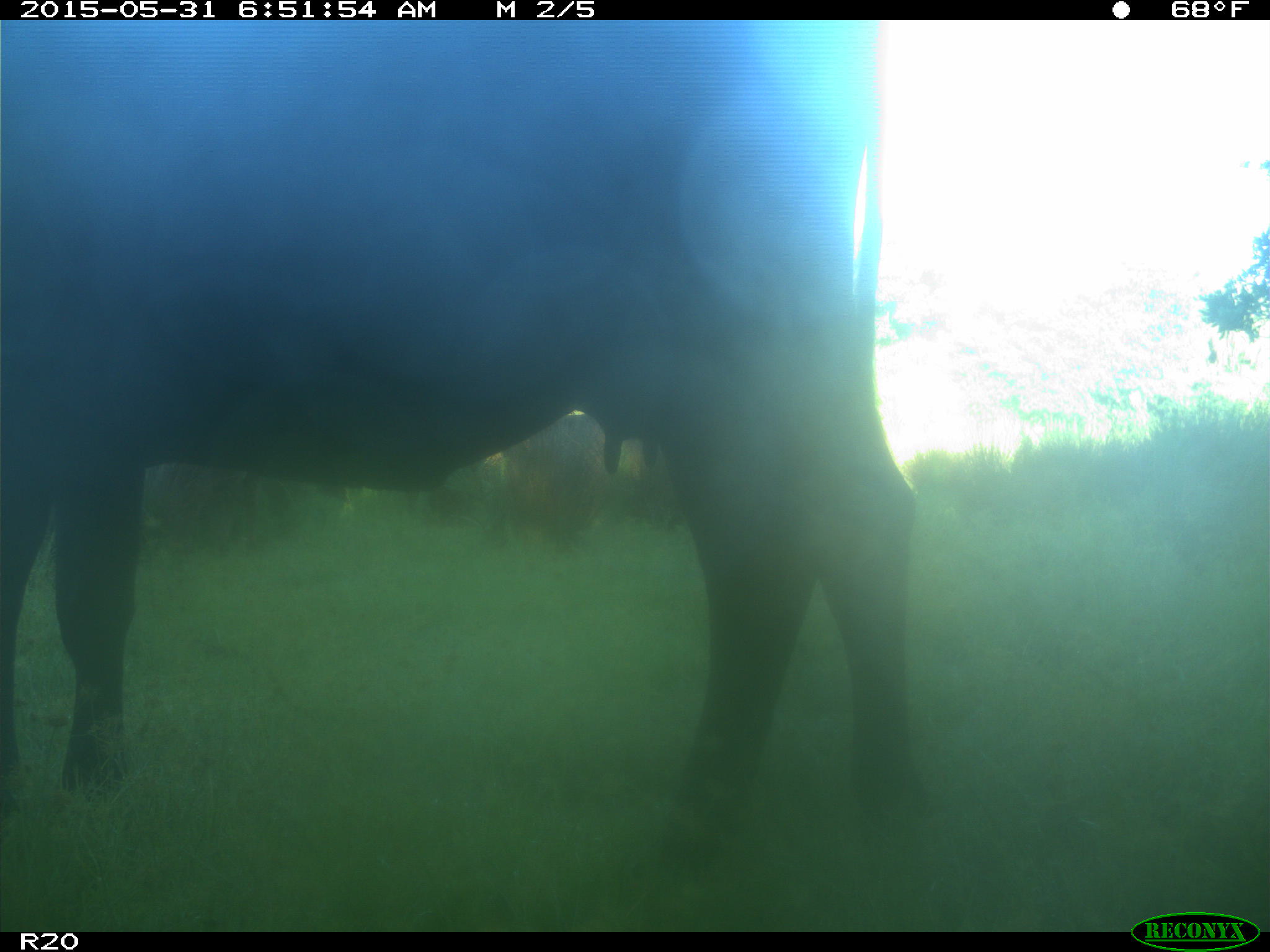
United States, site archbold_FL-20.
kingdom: Animalia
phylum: Chordata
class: Mammalia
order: Artiodactyla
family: Bovidae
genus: Bos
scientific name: Bos taurus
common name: domestic cow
Bos taurus (domestic cow).